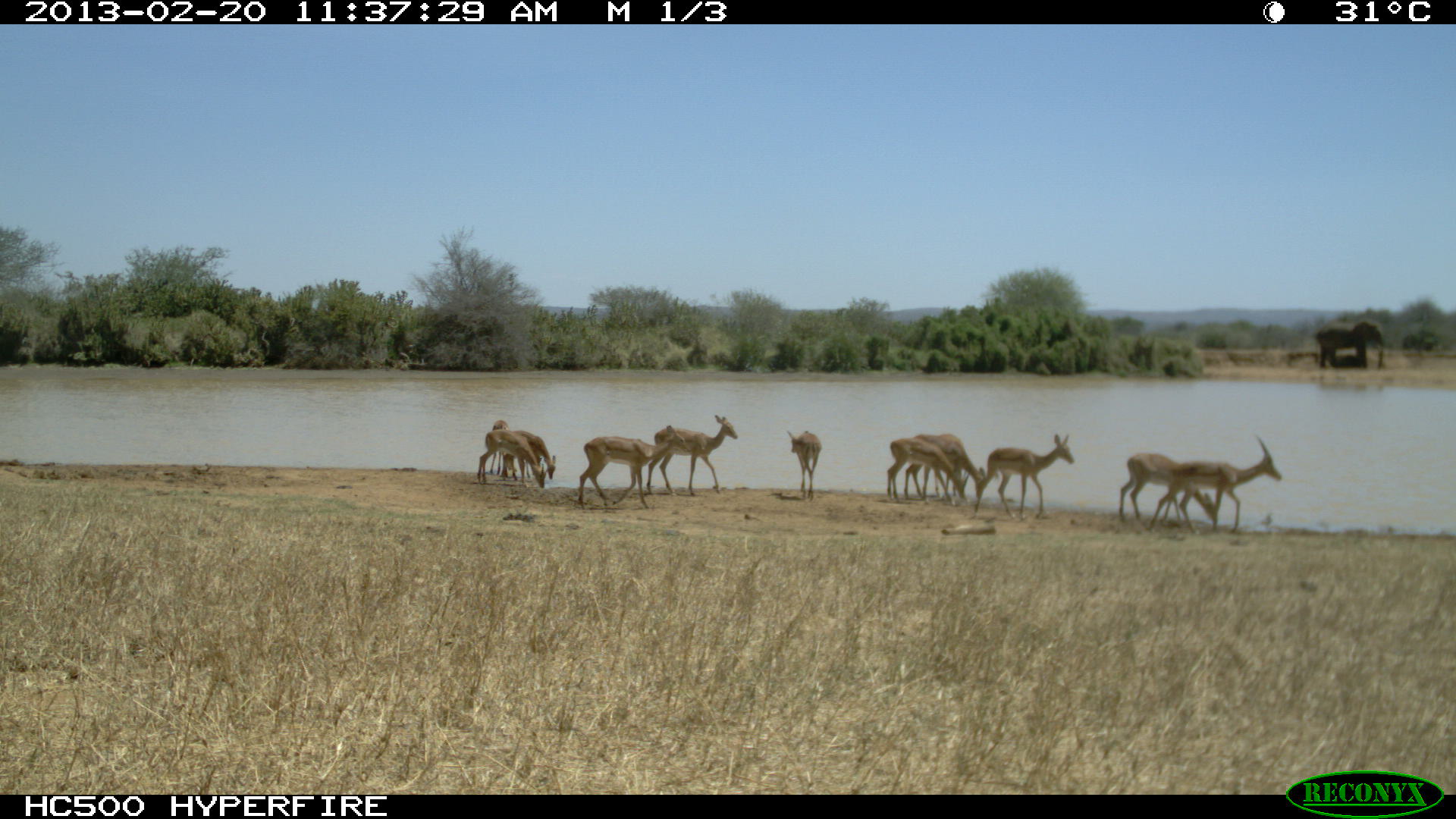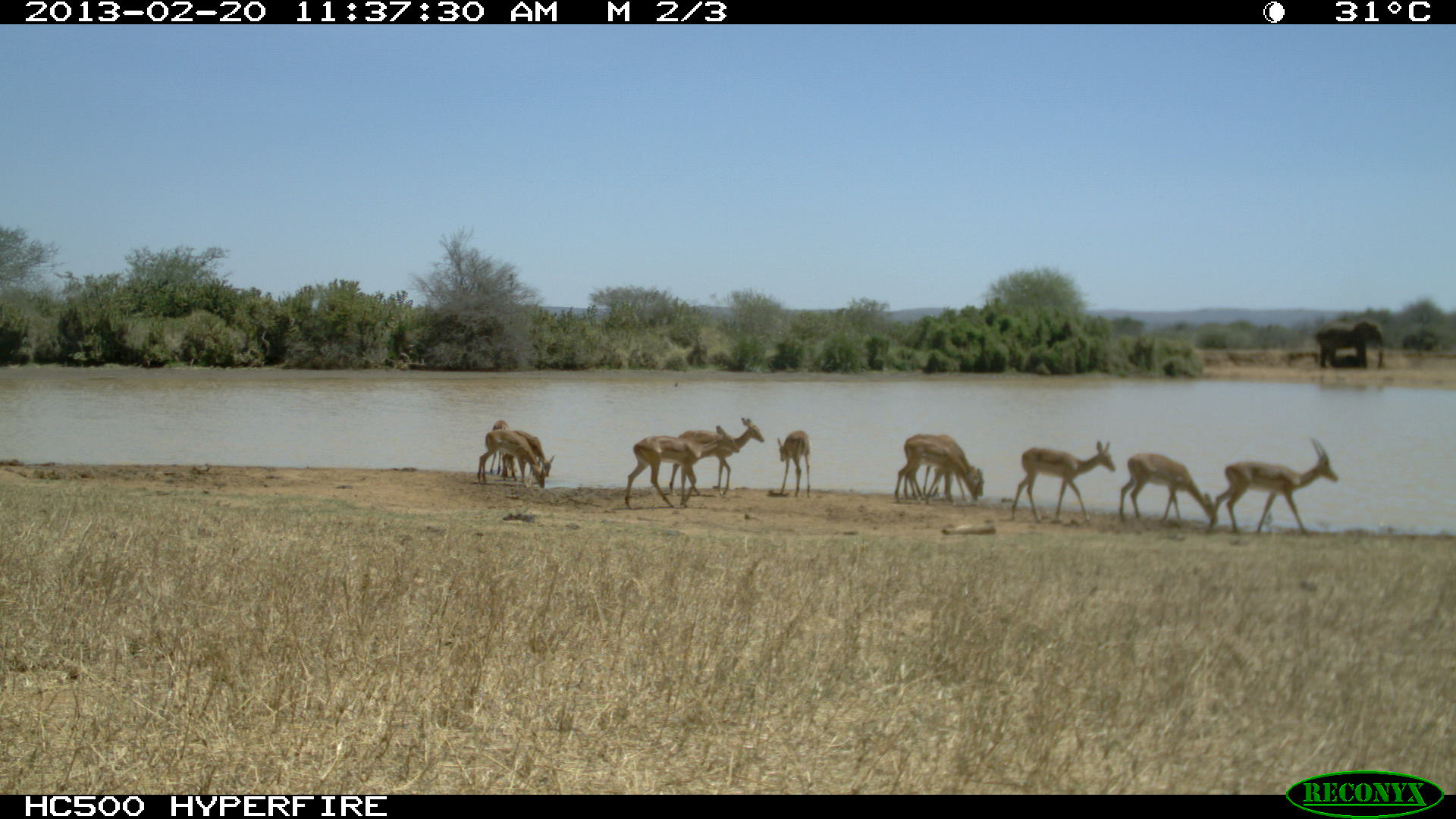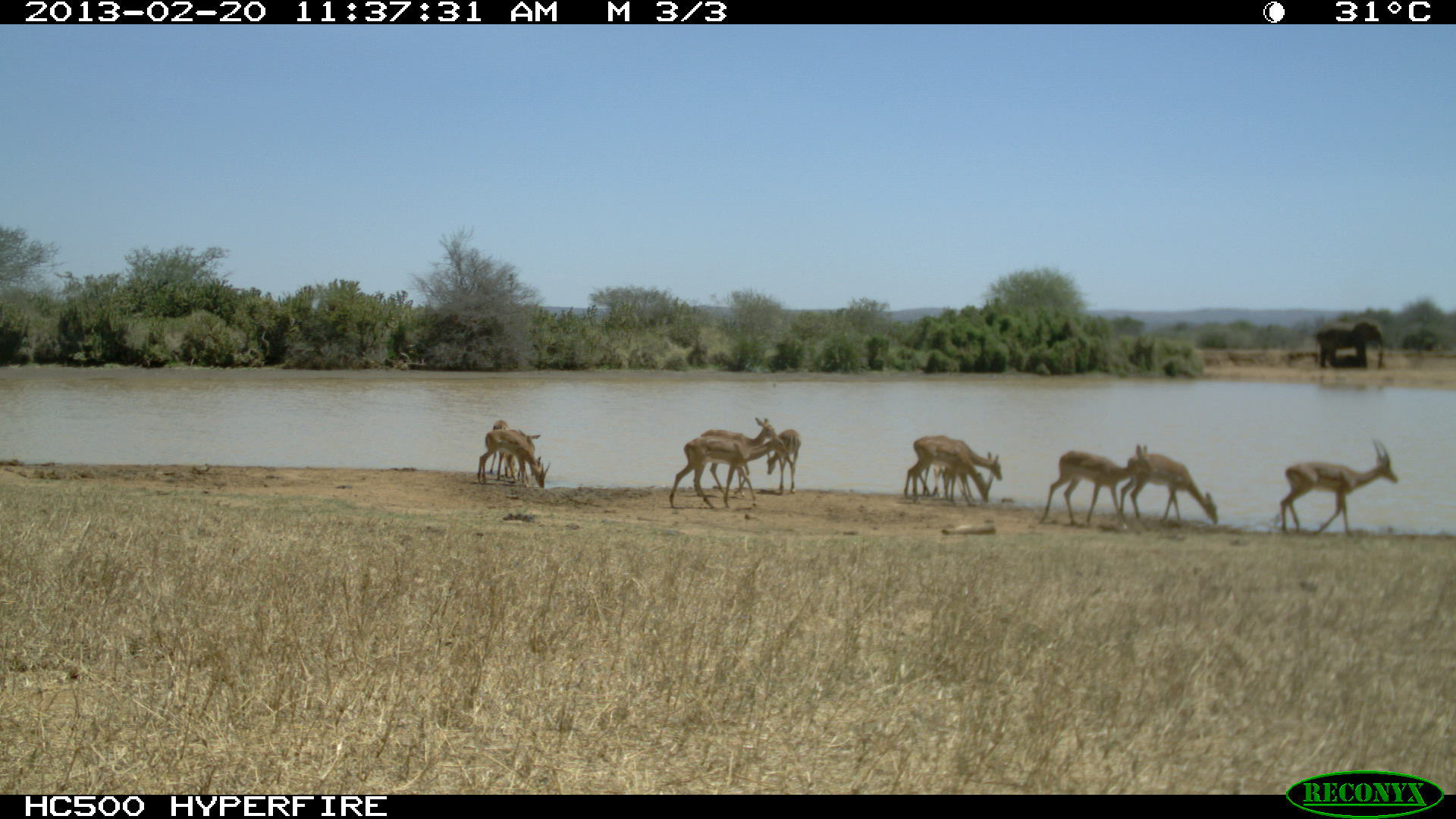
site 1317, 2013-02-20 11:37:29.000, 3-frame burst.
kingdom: Animalia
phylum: Chordata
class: Mammalia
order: Artiodactyla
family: Bovidae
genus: Aepyceros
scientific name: Aepyceros melampus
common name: impala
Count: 11.